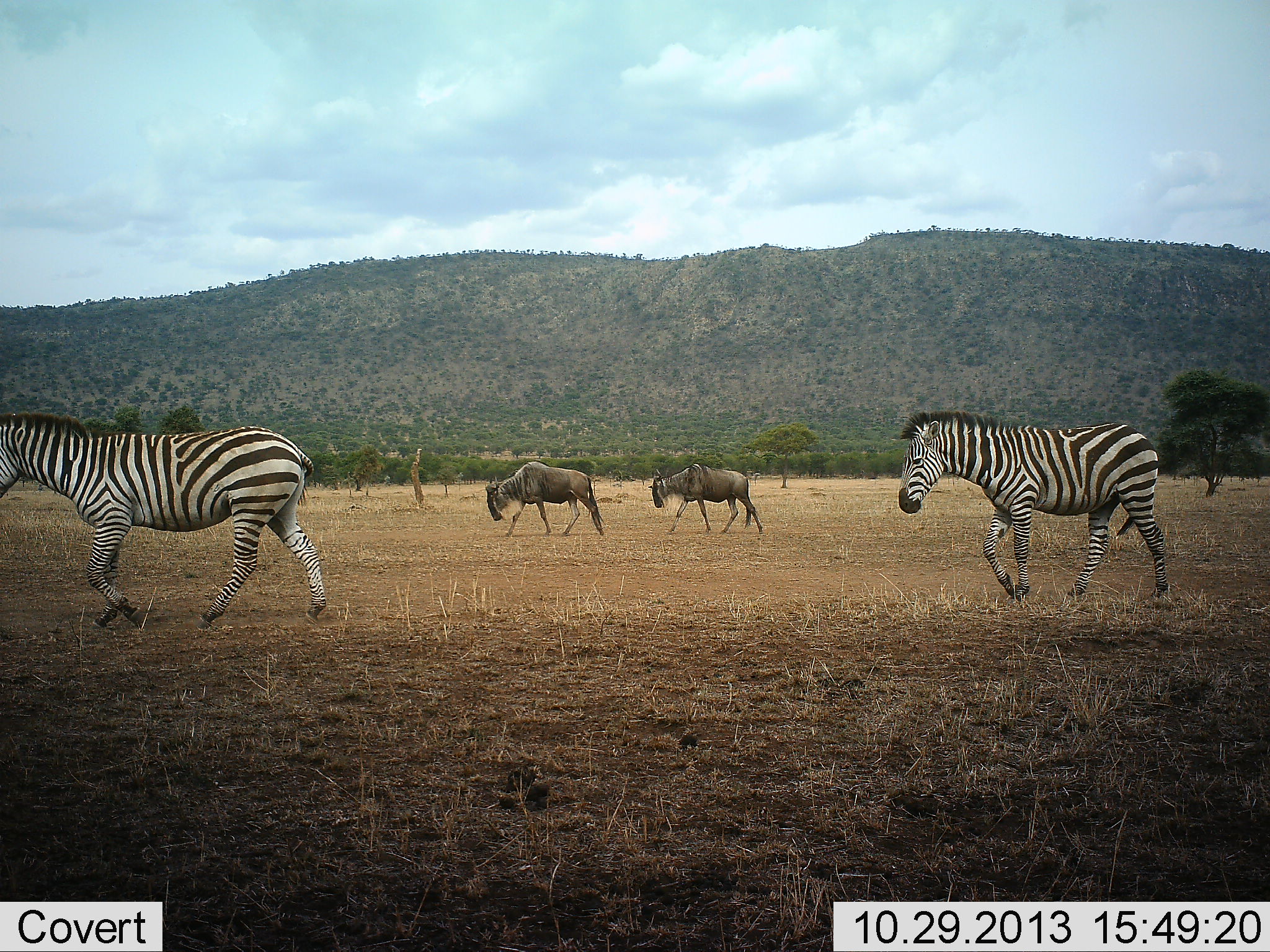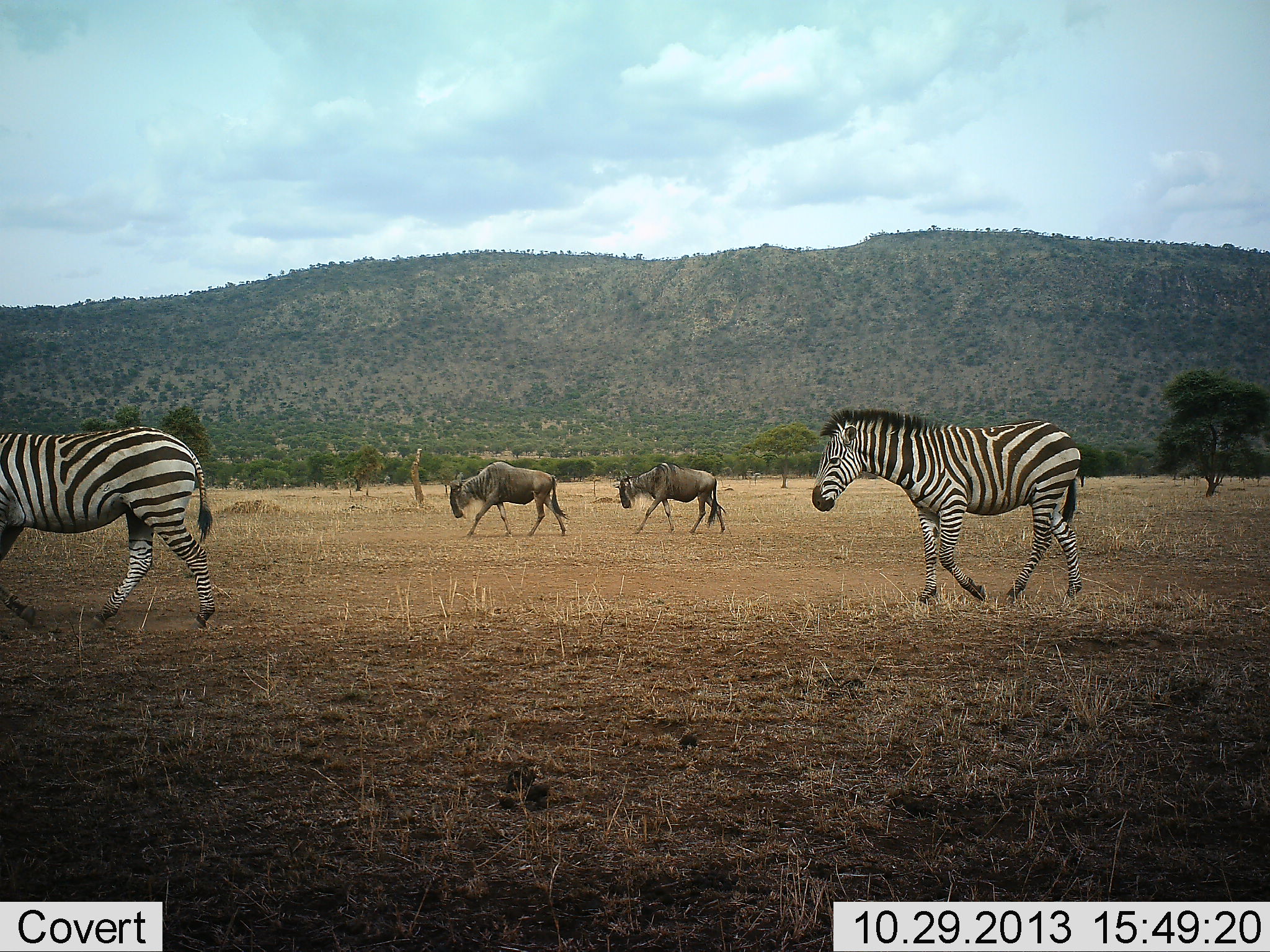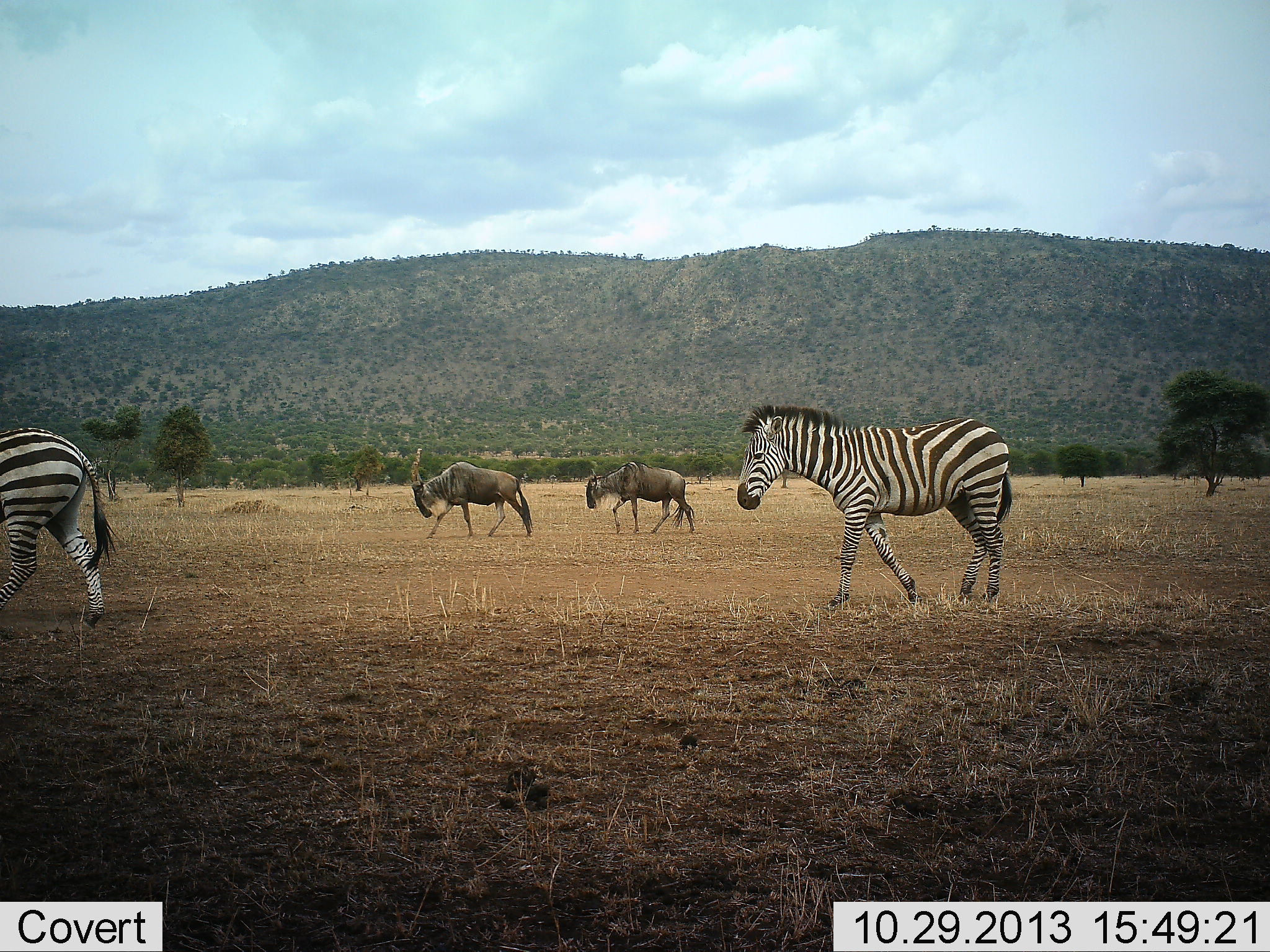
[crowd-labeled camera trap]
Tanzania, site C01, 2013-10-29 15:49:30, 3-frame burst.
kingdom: Animalia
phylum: Chordata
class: Mammalia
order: Artiodactyla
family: Bovidae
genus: Connochaetes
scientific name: Connochaetes taurinus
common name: blue wildebeest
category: wildebeest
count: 2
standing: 5%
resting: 0%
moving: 98%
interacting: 0%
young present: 0%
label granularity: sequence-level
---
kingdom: Animalia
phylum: Chordata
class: Mammalia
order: Perissodactyla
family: Equidae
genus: Equus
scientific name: Equus quagga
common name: plains zebra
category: zebra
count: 2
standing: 7%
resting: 0%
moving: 97%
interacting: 0%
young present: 0%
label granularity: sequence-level